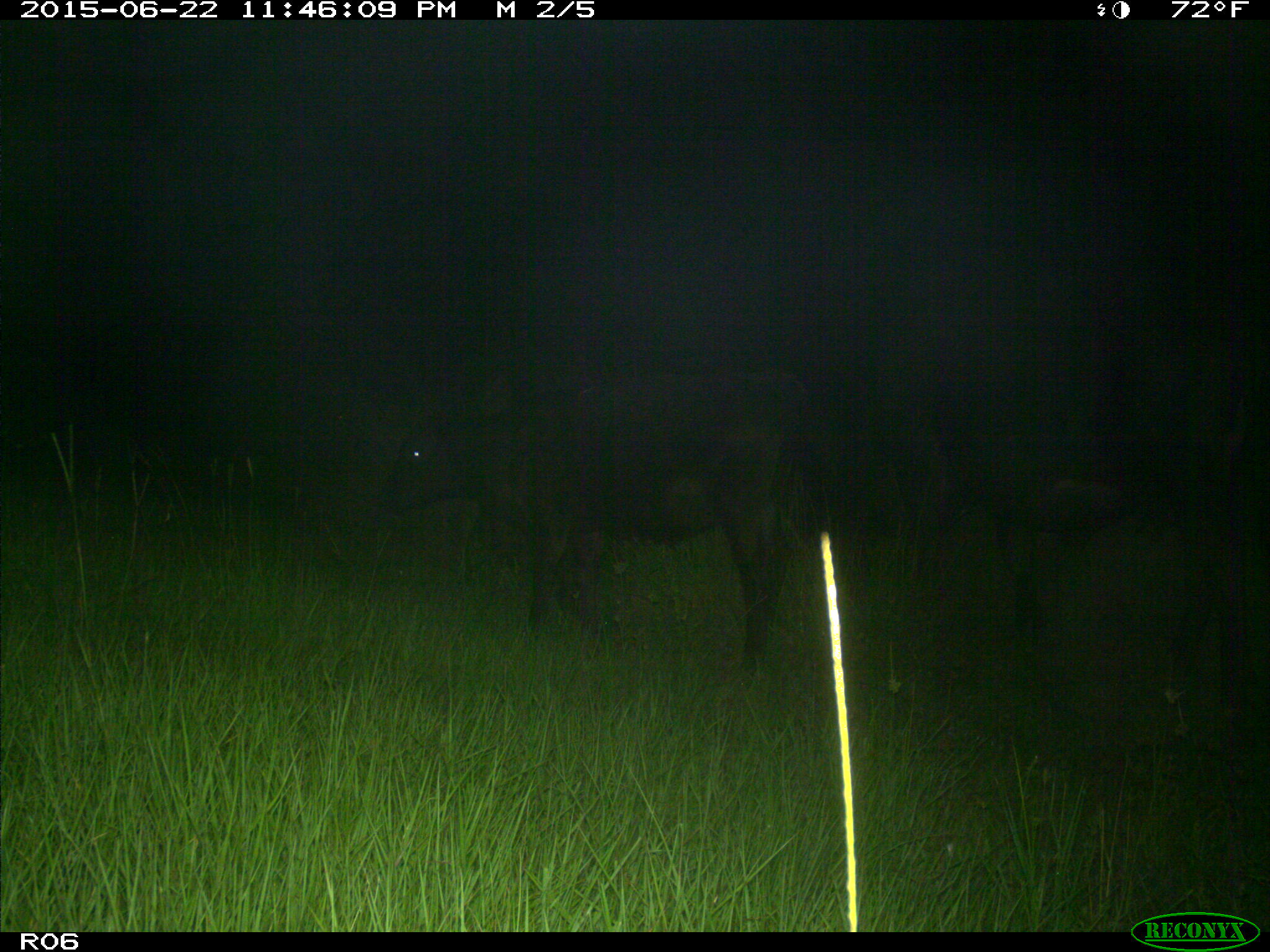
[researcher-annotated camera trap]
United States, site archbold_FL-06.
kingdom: Animalia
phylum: Chordata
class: Mammalia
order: Artiodactyla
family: Bovidae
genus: Bos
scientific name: Bos taurus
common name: domestic cow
Bos taurus (domestic cow).